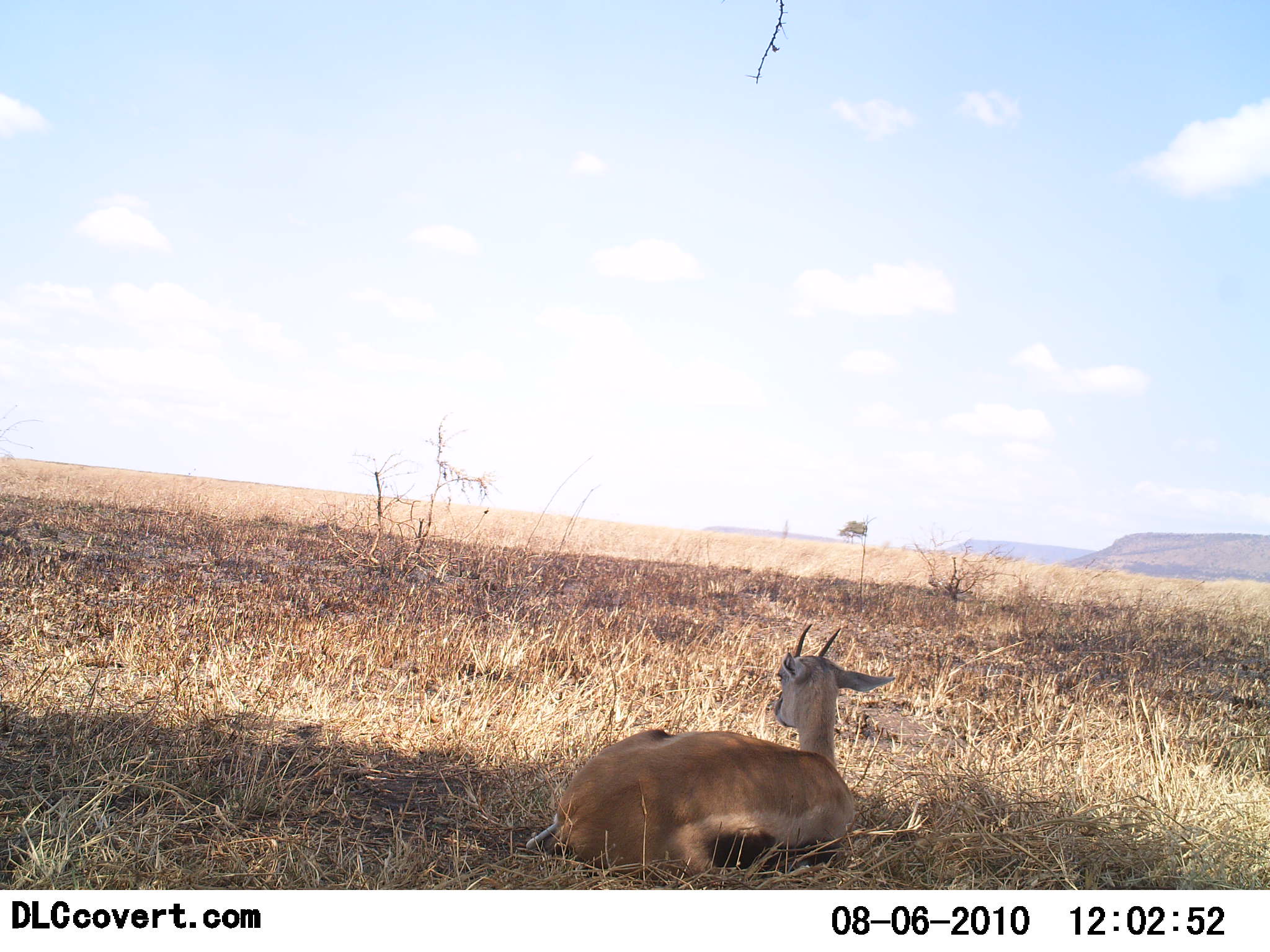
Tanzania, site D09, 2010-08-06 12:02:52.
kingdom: Animalia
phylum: Chordata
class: Mammalia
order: Artiodactyla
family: Bovidae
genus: Eudorcas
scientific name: Eudorcas thomsonii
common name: thomson's gazelle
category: gazellethomsons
Gazellethomsons (thomson's gazelle) (Eudorcas thomsonii), count 1. Behavior (volunteer vote fractions): standing 5%, resting 100%, moving 0%, interacting 0%. Young present (vote fraction): 0%. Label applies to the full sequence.